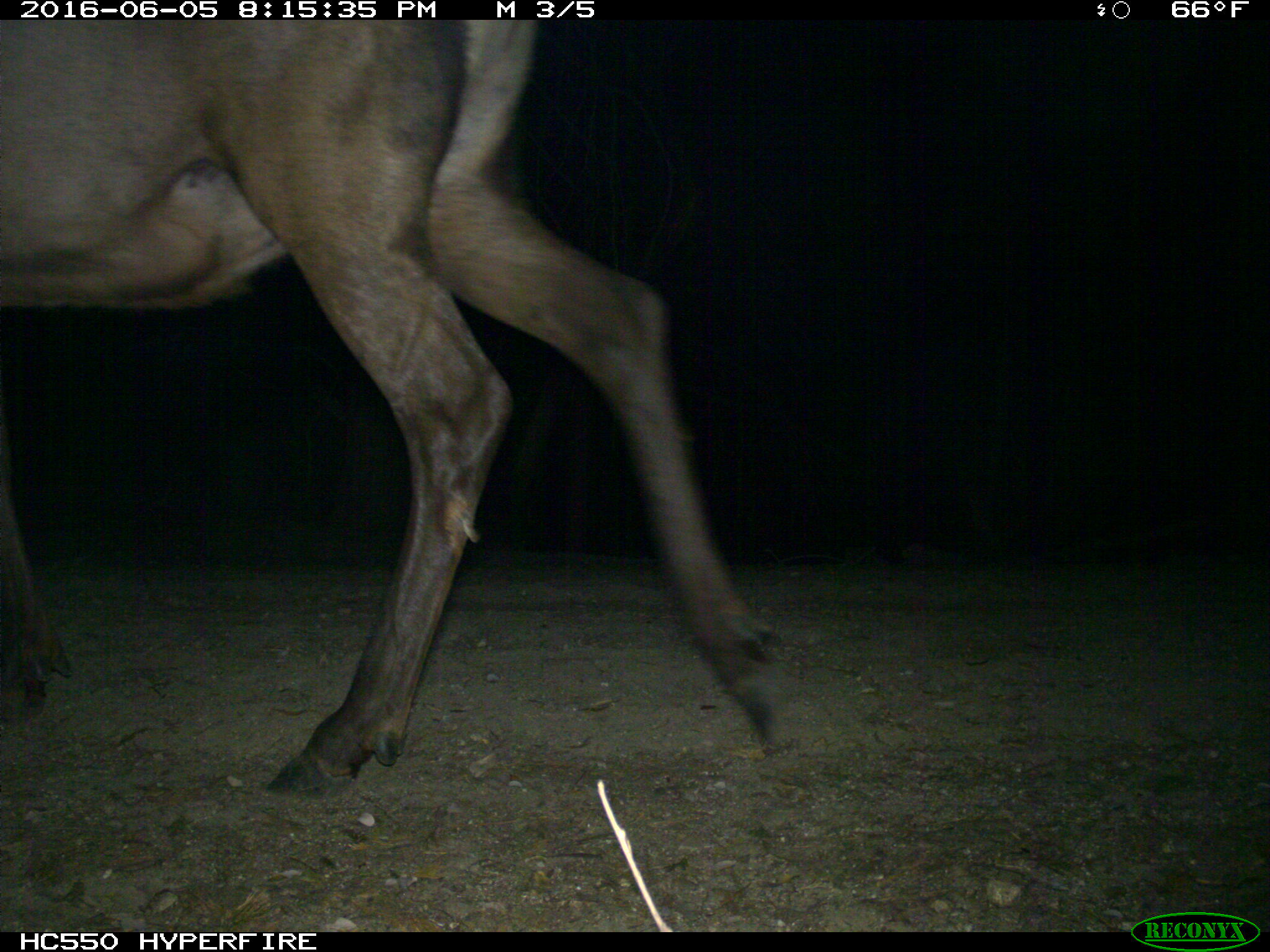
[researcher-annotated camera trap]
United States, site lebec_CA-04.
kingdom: Animalia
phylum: Chordata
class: Mammalia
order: Artiodactyla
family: Cervidae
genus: Cervus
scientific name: Cervus canadensis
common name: elk